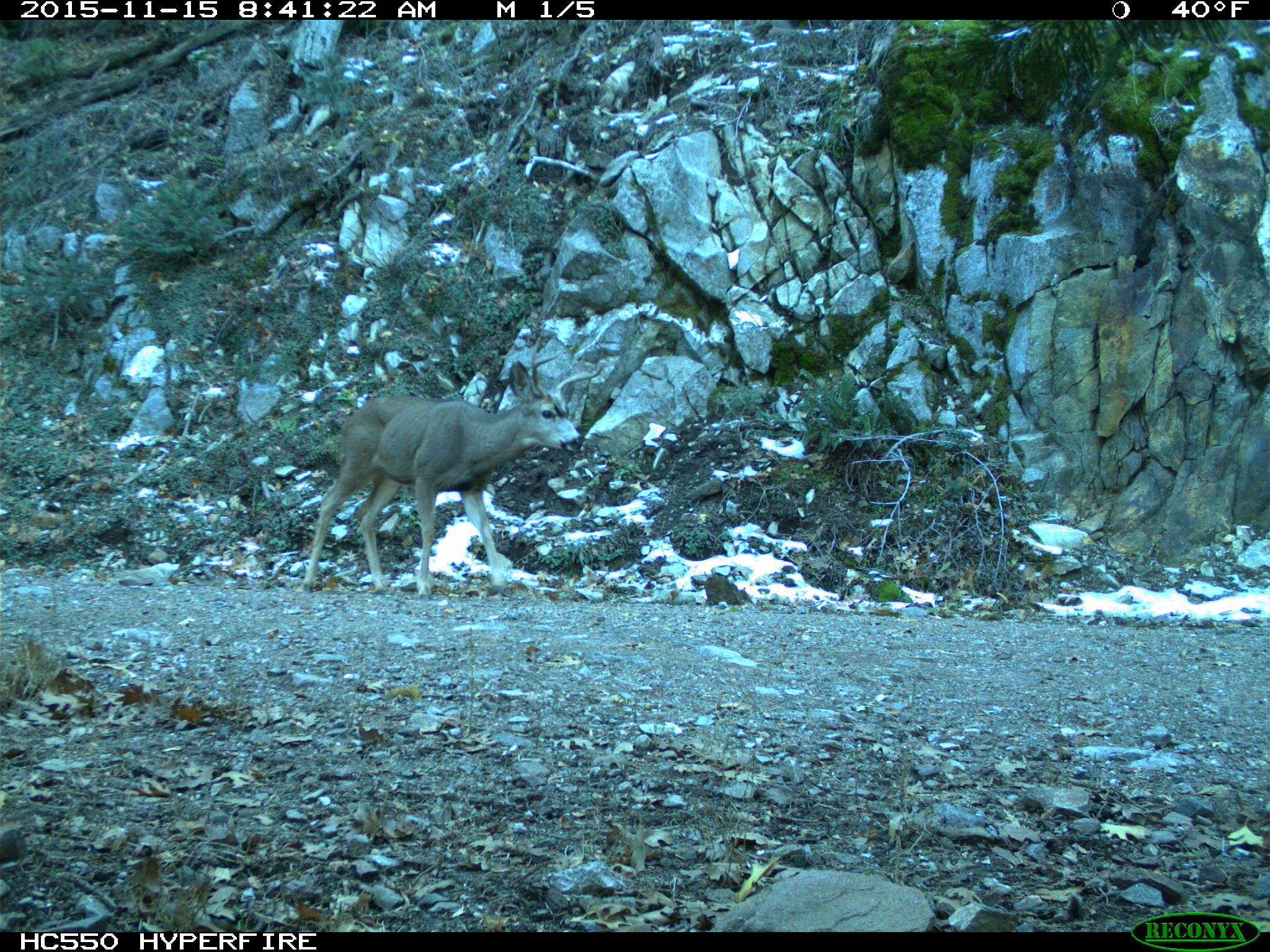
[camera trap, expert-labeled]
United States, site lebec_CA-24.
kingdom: Animalia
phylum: Chordata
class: Mammalia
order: Artiodactyla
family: Cervidae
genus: Odocoileus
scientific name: Odocoileus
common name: deer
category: unidentified deer